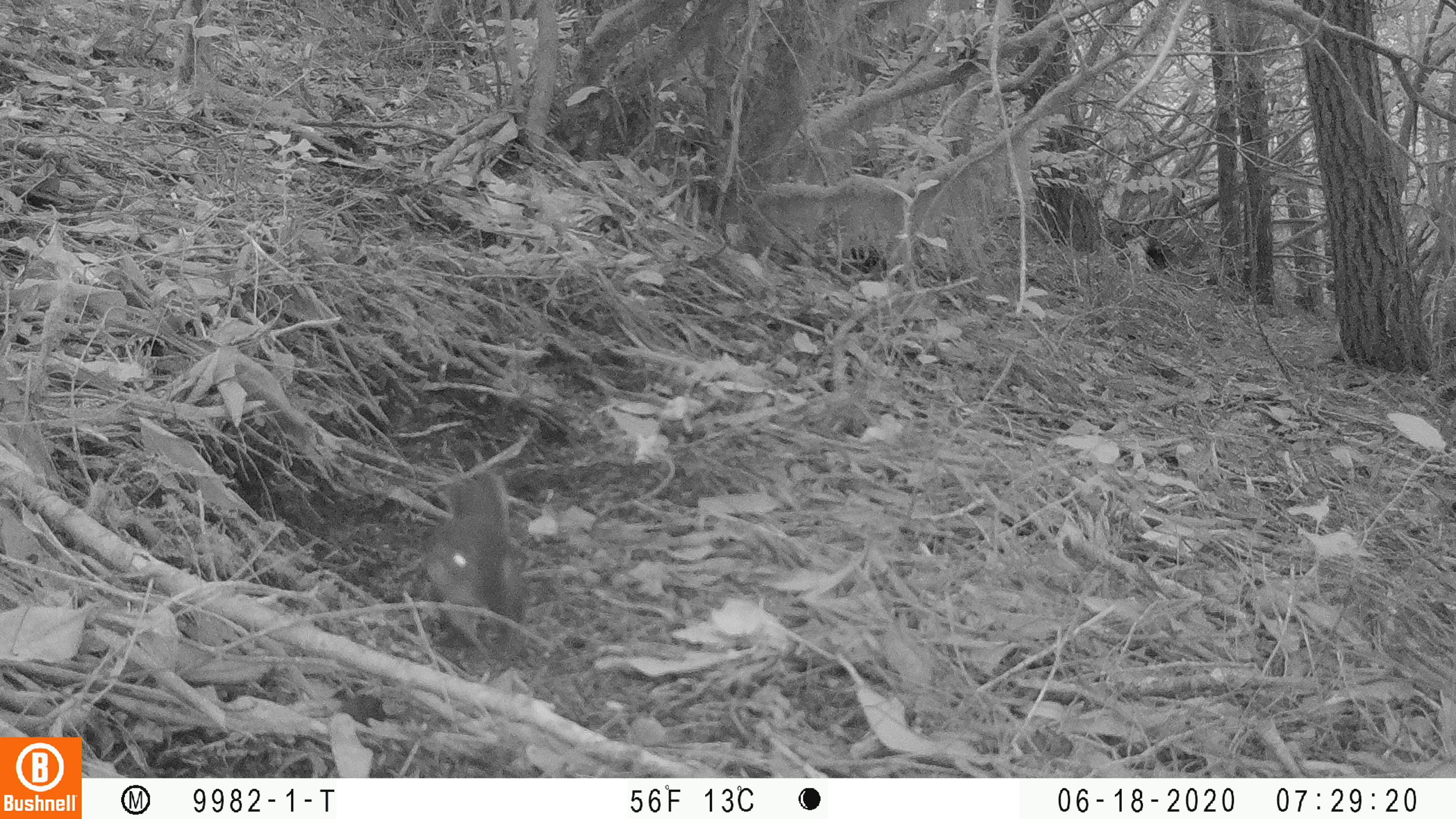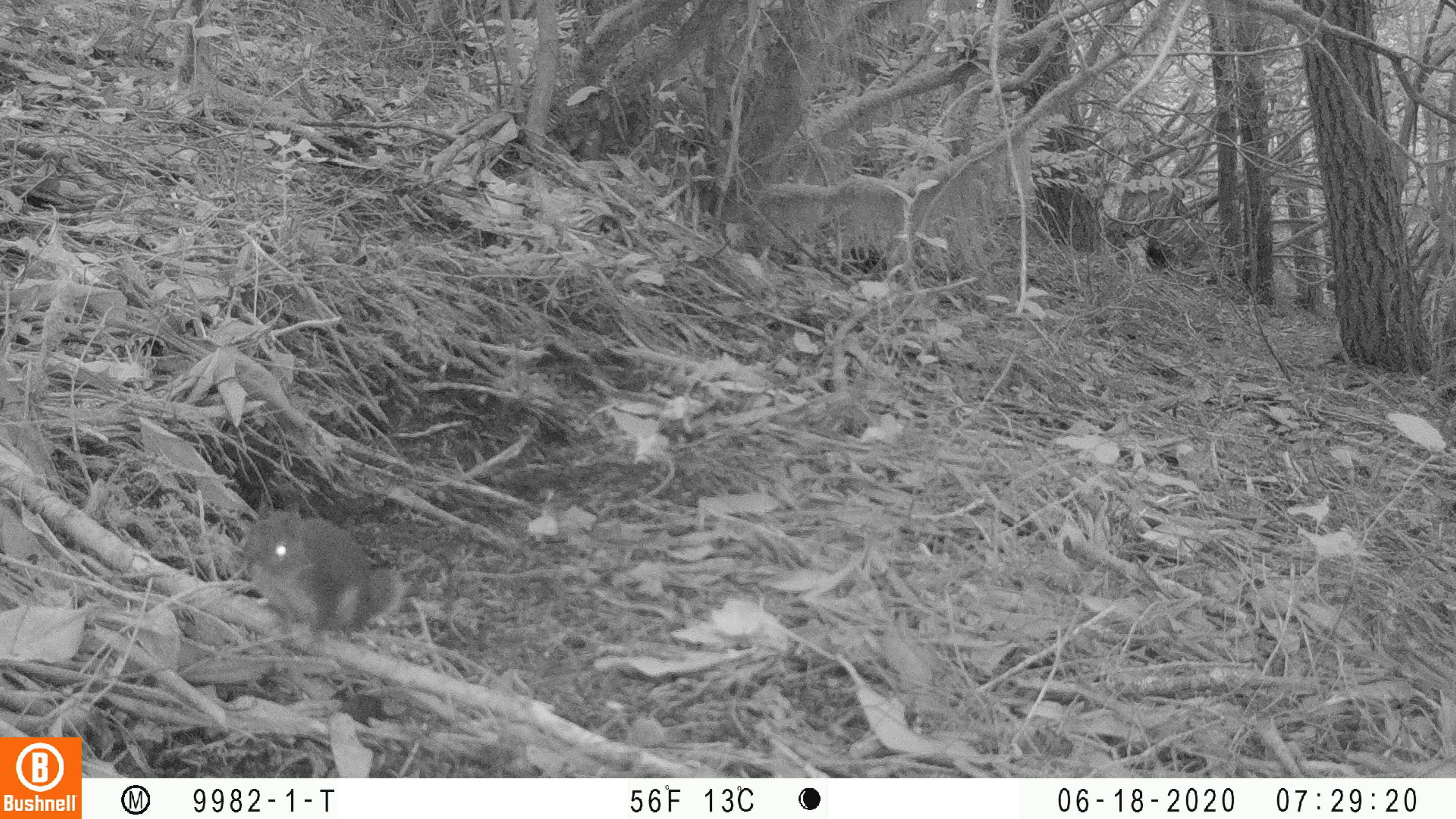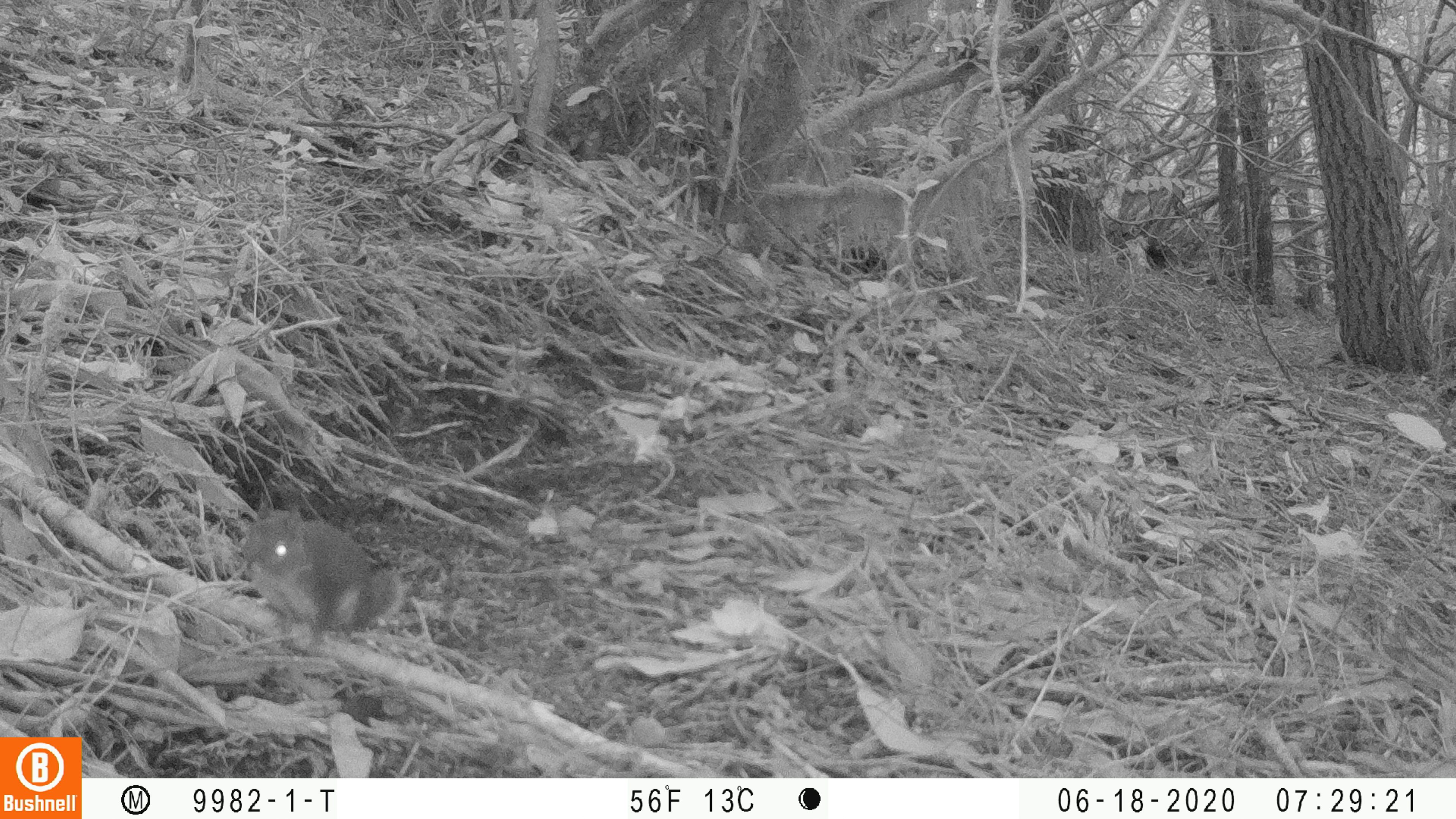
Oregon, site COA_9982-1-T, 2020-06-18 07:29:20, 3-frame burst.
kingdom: Animalia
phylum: Chordata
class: Mammalia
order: Rodentia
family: Sciuridae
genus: Tamiasciurus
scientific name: Tamiasciurus douglasii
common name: douglas squirrel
Douglas squirrel (Tamiasciurus douglasii).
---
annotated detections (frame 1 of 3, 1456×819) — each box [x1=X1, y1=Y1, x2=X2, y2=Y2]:
douglas squirrel: [x1=424, y1=474, x2=537, y2=655]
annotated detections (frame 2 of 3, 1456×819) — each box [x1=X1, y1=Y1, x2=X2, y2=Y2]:
douglas squirrel: [x1=235, y1=499, x2=400, y2=641]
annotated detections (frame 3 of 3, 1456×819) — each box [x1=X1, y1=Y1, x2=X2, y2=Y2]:
douglas squirrel: [x1=236, y1=499, x2=403, y2=642]